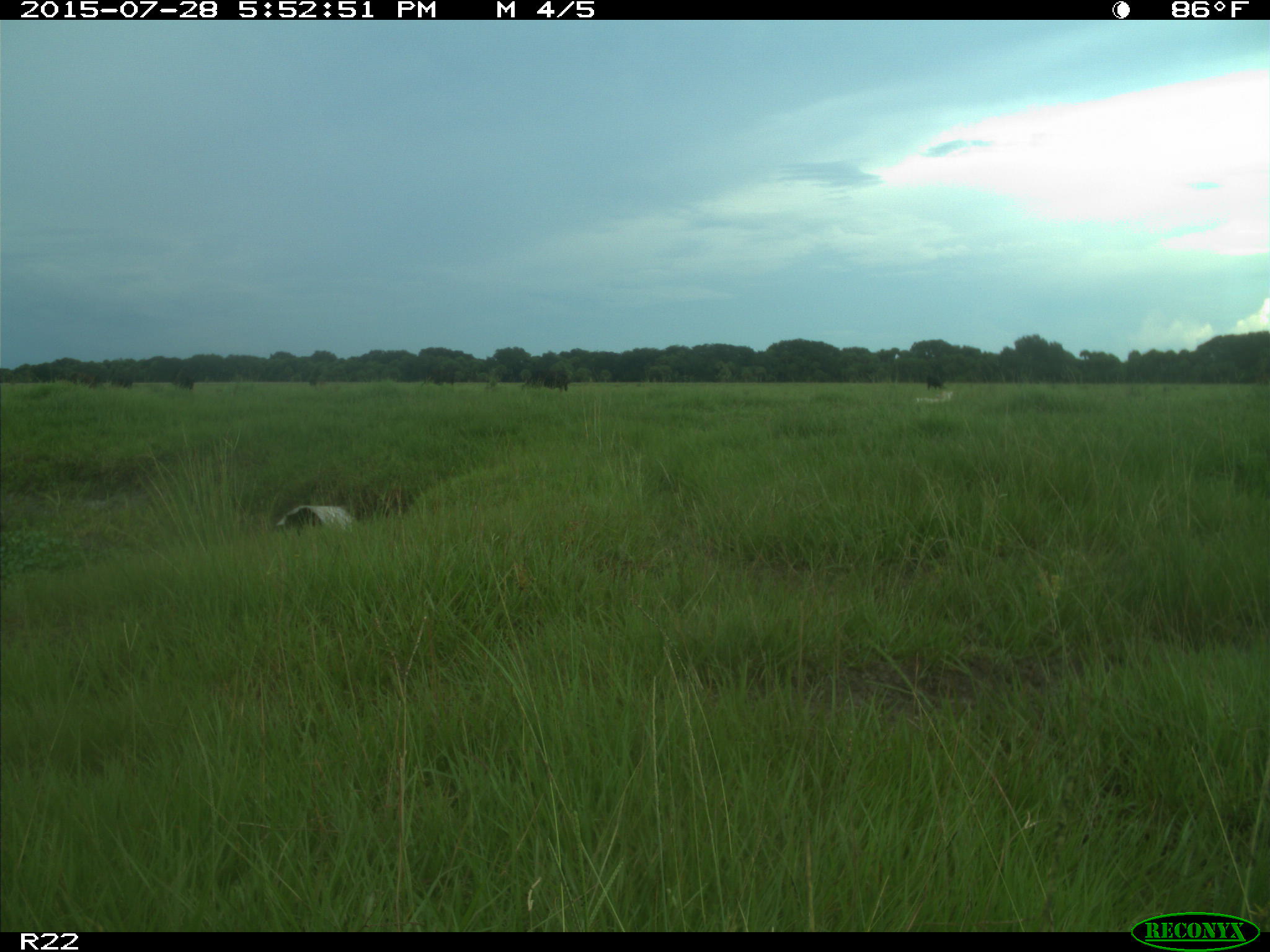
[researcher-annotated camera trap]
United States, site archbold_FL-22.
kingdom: Animalia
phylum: Chordata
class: Mammalia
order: Artiodactyla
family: Bovidae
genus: Bos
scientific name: Bos taurus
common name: domestic cow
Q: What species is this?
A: Bos taurus (domestic cow).